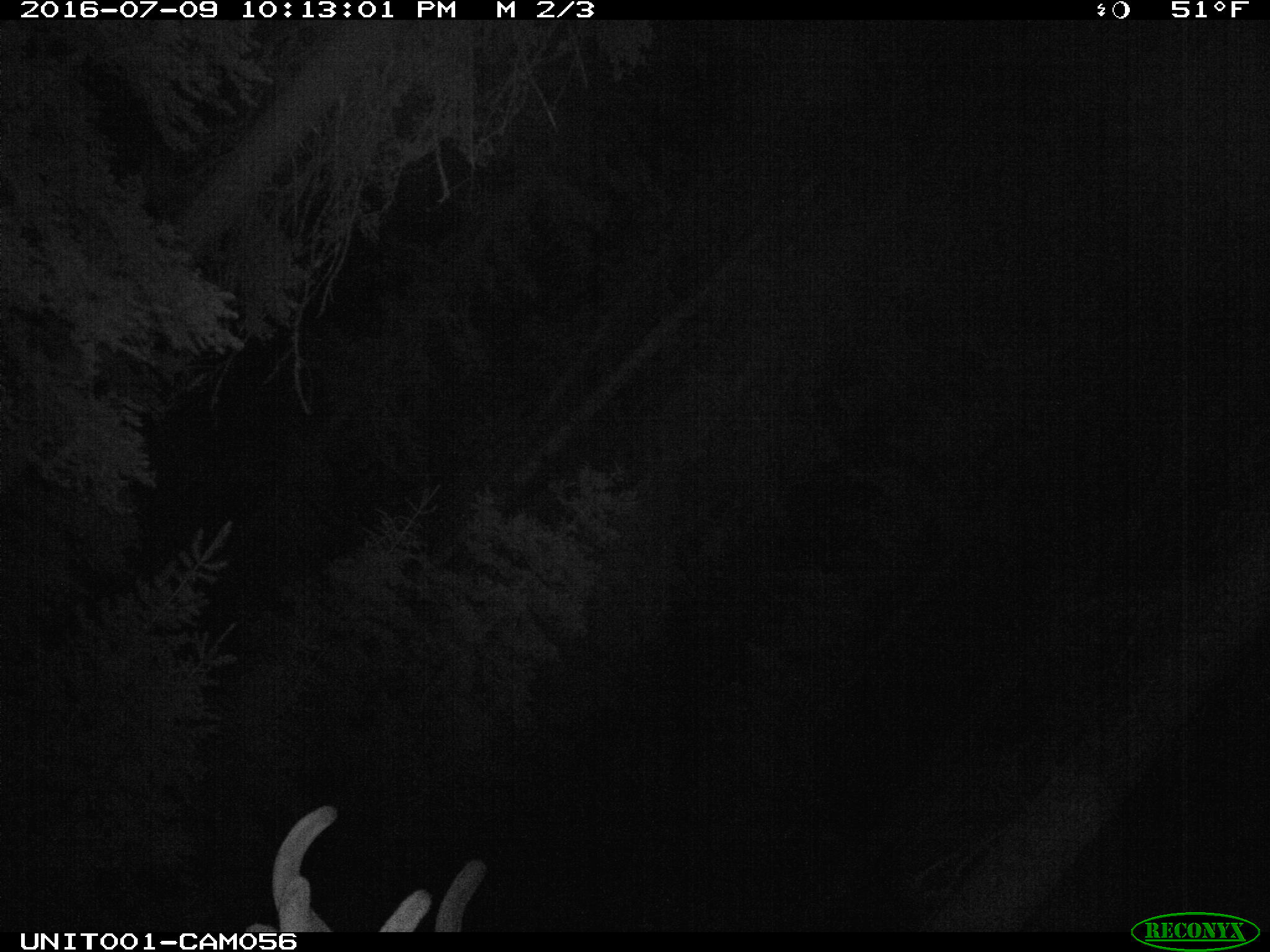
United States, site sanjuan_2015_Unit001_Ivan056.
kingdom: Animalia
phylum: Chordata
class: Mammalia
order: Artiodactyla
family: Cervidae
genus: Cervus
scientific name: Cervus elaphus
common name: red deer